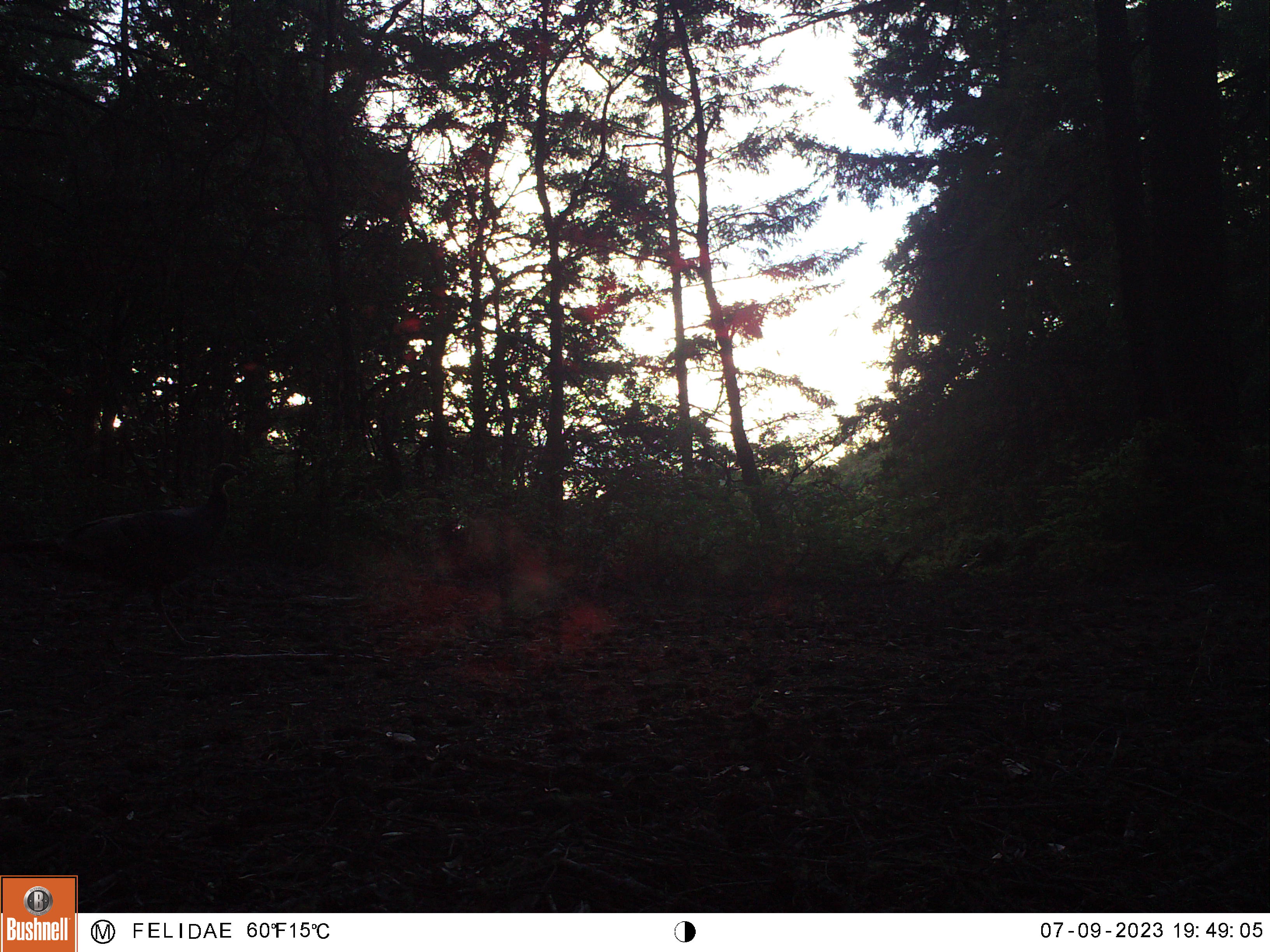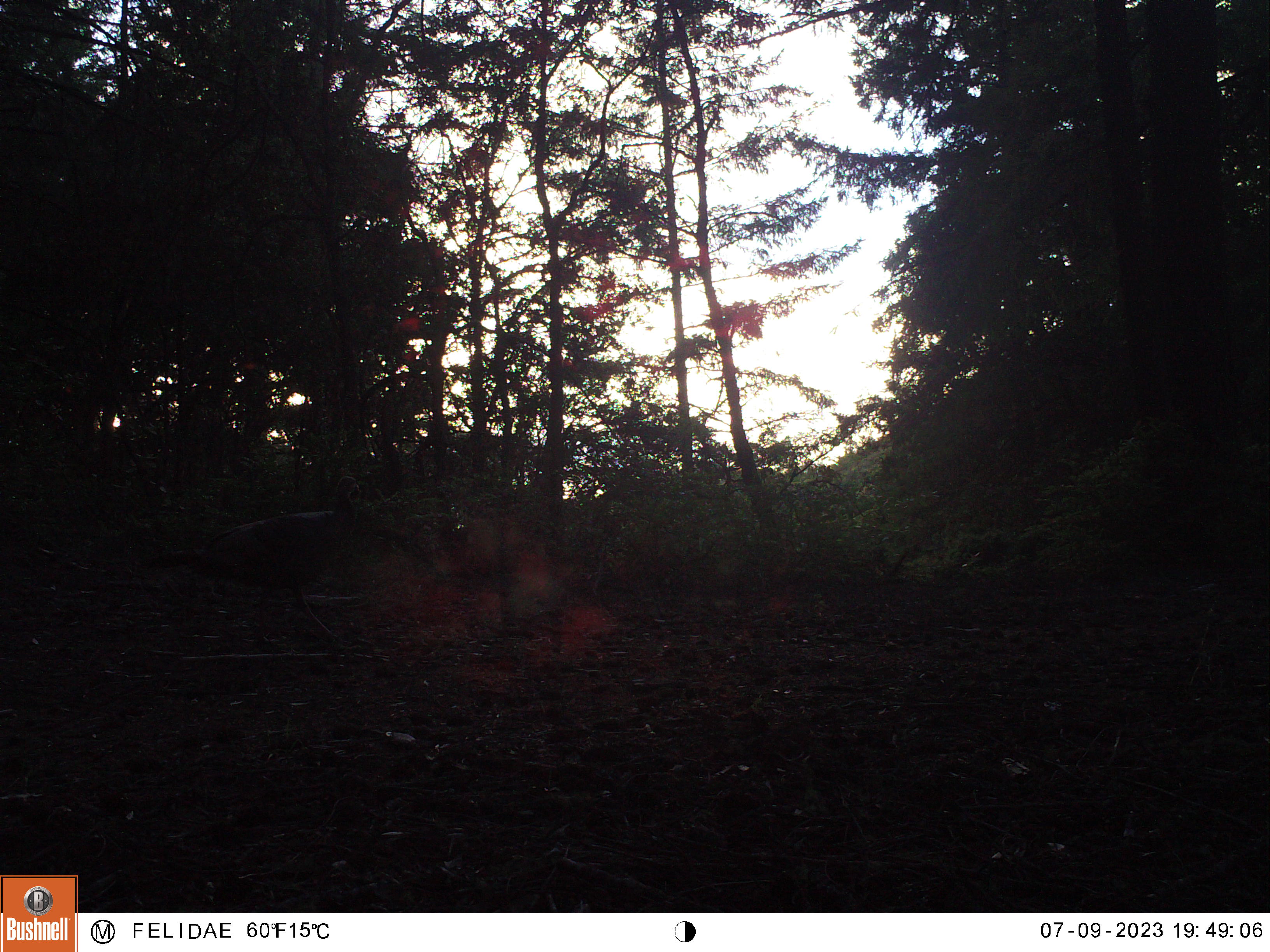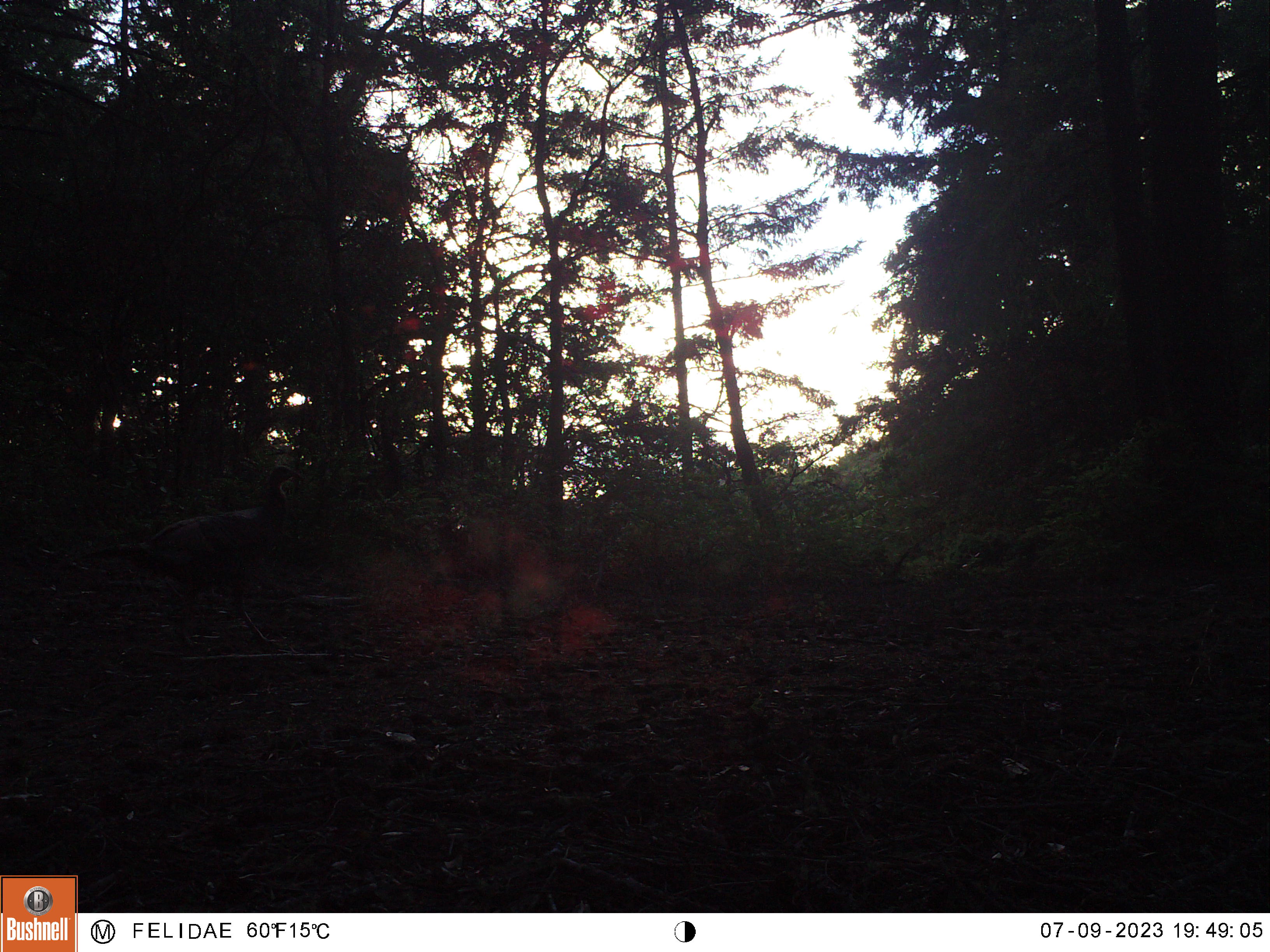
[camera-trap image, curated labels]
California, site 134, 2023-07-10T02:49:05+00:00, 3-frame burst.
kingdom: Animalia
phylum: Chordata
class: Aves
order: Galliformes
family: Phasianidae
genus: Meleagris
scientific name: Meleagris gallopavo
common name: turkey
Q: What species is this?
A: Turkey (Meleagris gallopavo).